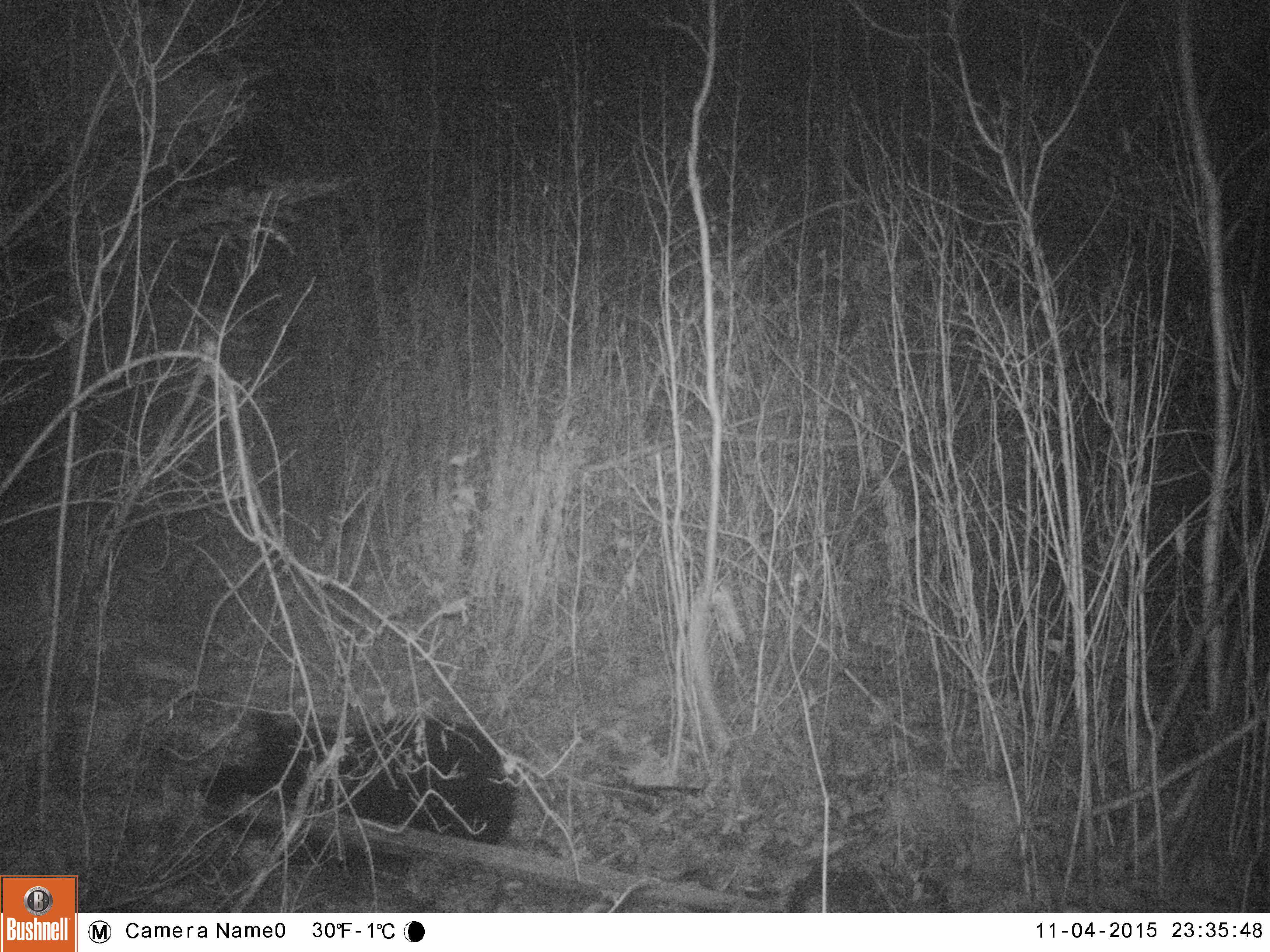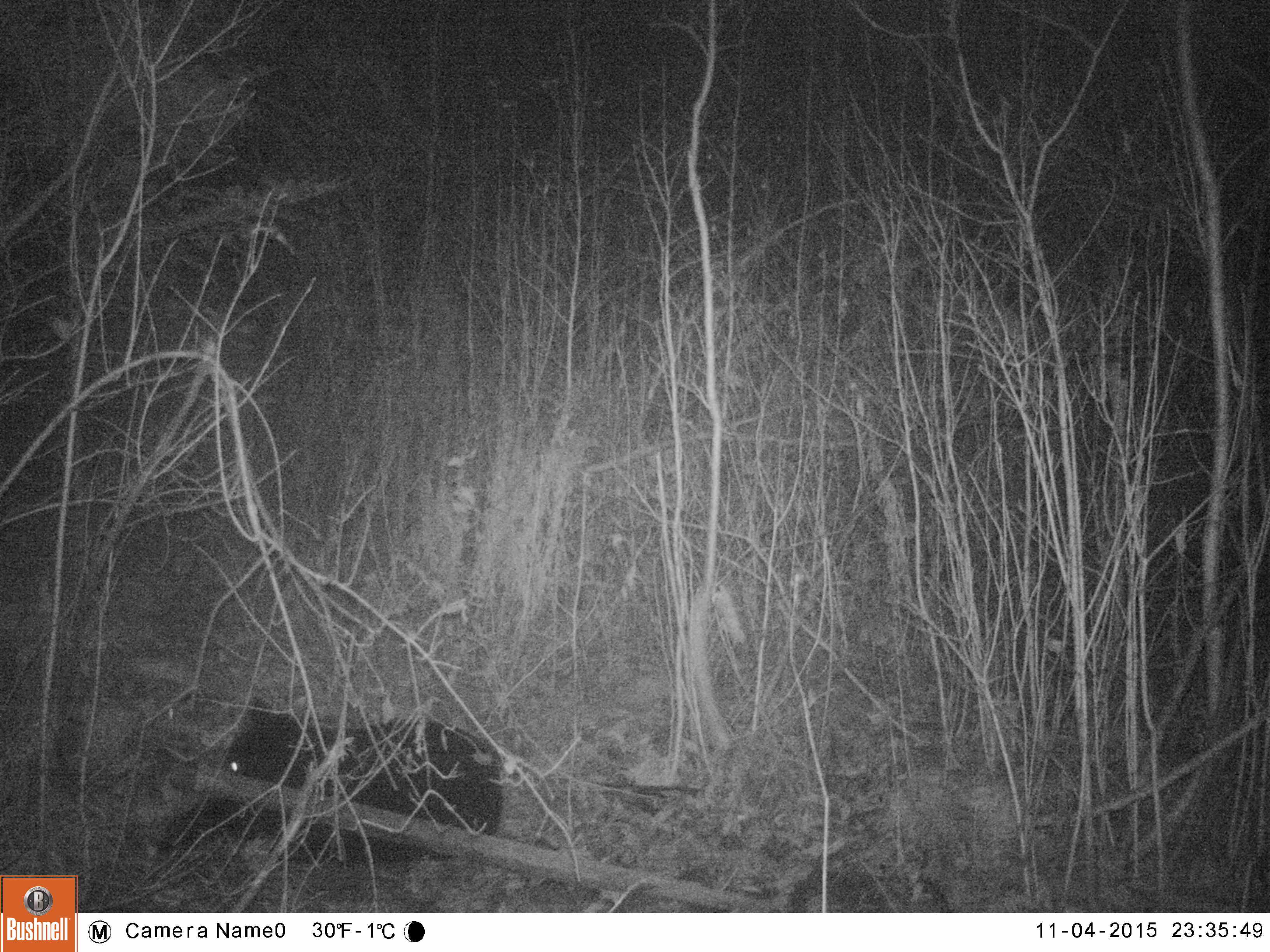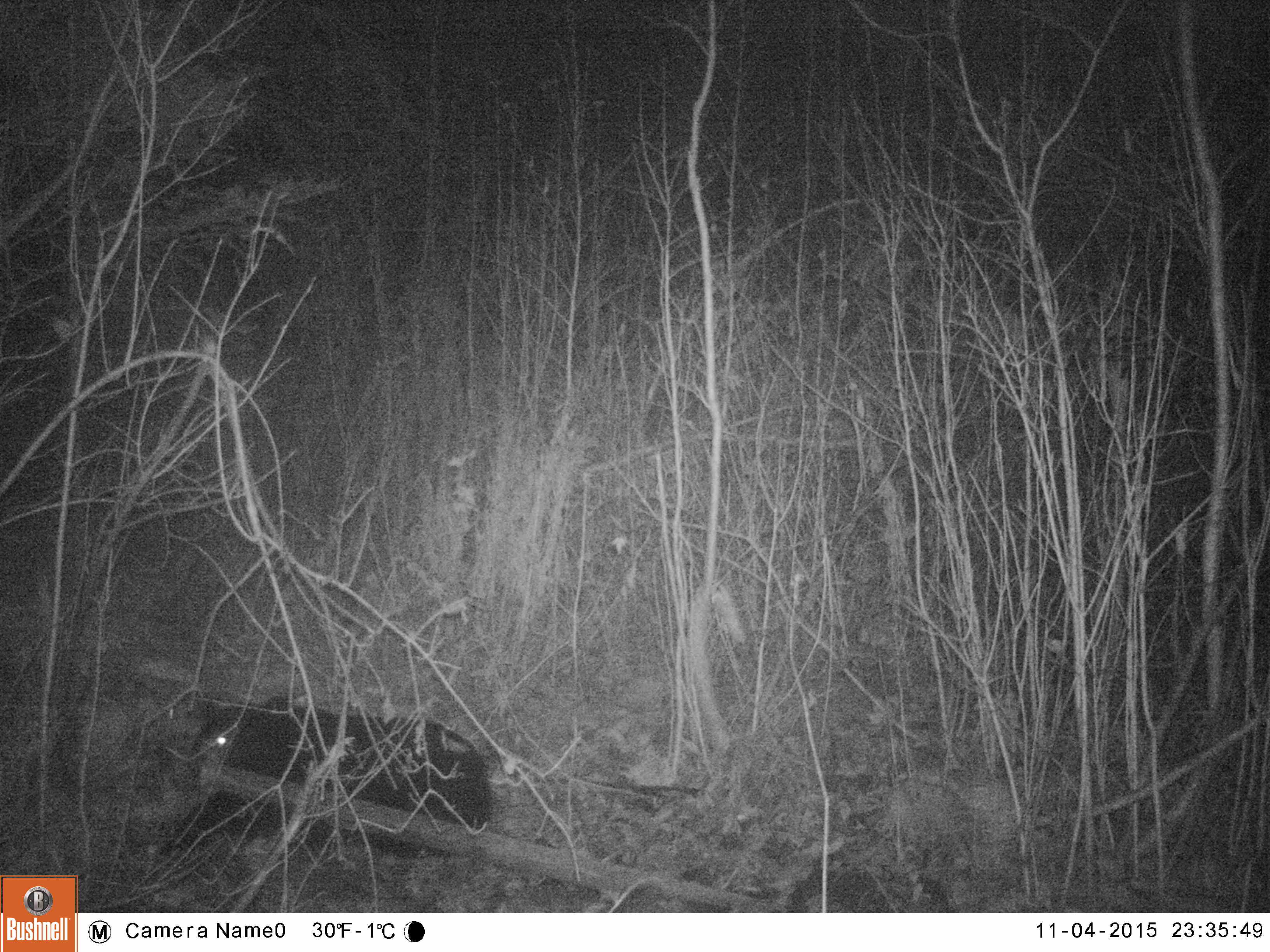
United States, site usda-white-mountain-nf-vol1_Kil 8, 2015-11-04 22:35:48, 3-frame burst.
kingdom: Animalia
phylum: Chordata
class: Mammalia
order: Carnivora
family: Ursidae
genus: Ursus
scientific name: Ursus americanus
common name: black bear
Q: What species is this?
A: Black bear (Ursus americanus).